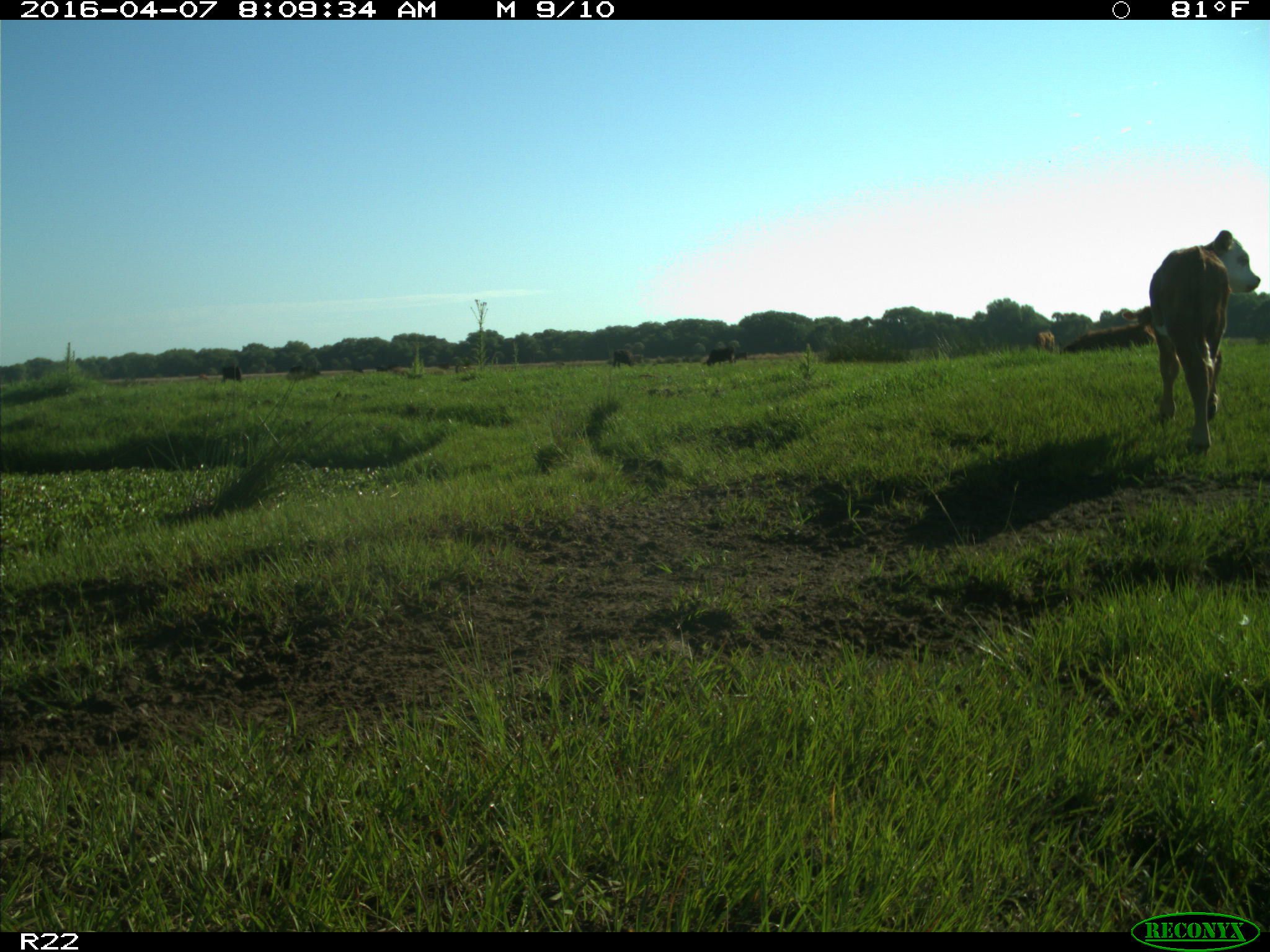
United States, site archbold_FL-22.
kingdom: Animalia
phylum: Chordata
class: Mammalia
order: Artiodactyla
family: Bovidae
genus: Bos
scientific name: Bos taurus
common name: domestic cow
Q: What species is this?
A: Bos taurus (domestic cow).